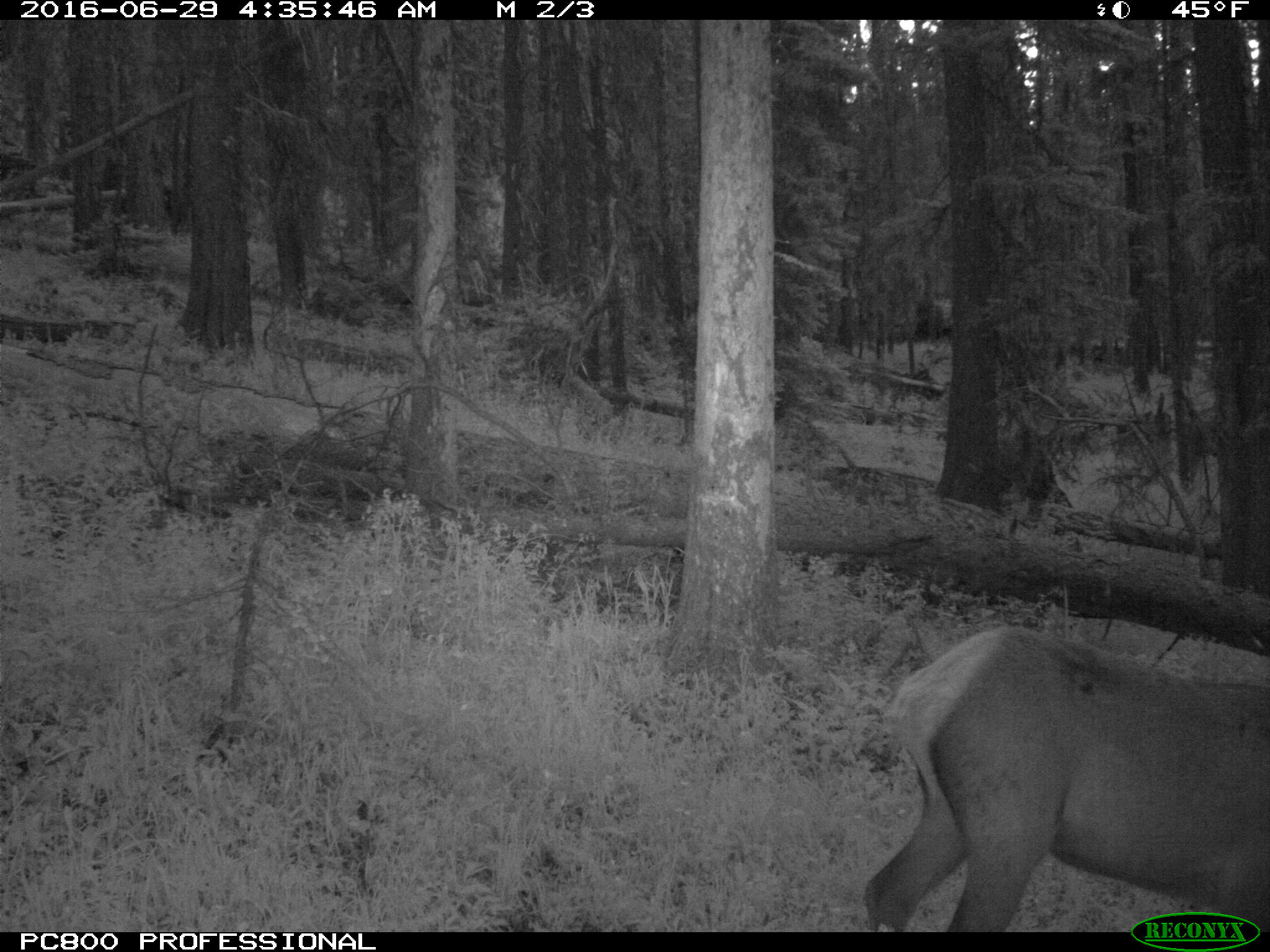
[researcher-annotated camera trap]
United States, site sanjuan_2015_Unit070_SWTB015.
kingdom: Animalia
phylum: Chordata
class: Mammalia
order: Artiodactyla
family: Cervidae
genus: Cervus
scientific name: Cervus elaphus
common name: red deer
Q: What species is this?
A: Cervus elaphus (red deer).